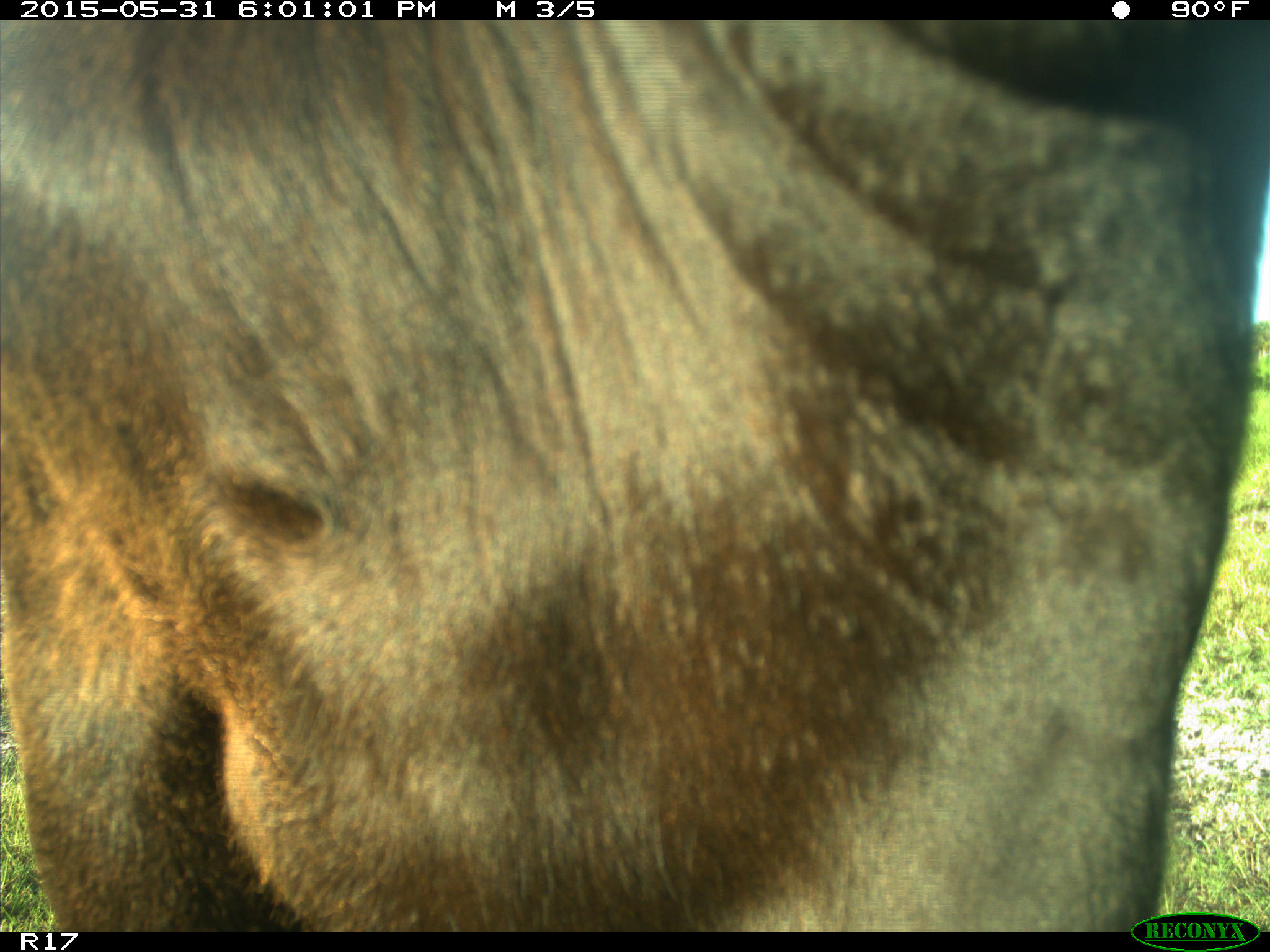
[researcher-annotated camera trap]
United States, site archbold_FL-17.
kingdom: Animalia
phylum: Chordata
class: Mammalia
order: Artiodactyla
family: Bovidae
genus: Bos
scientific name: Bos taurus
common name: domestic cow